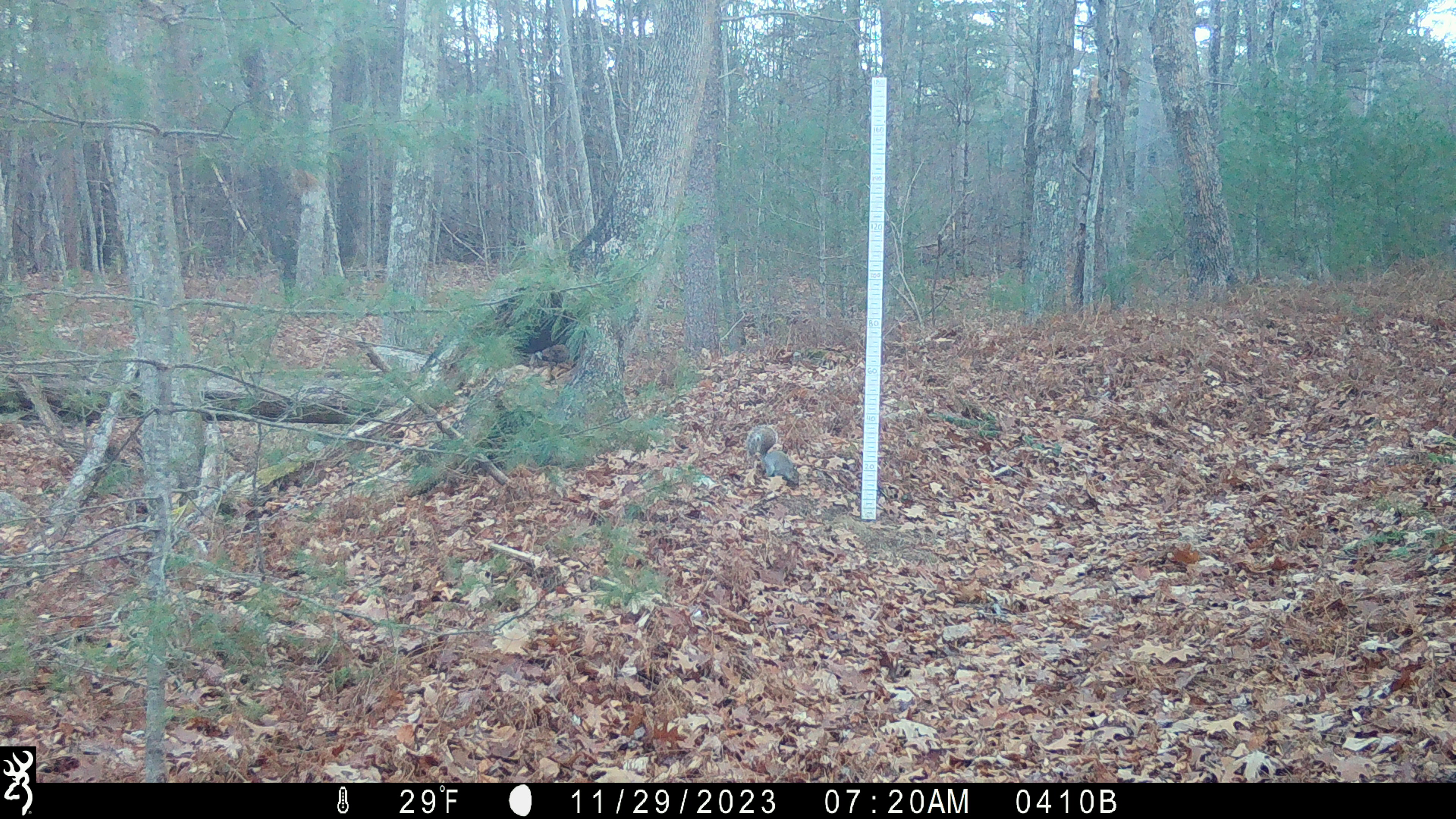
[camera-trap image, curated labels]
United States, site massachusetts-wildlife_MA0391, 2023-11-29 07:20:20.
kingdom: Animalia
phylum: Chordata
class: Mammalia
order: Rodentia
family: Sciuridae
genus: Sciurus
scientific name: Sciurus carolinensis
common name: gray squirrel